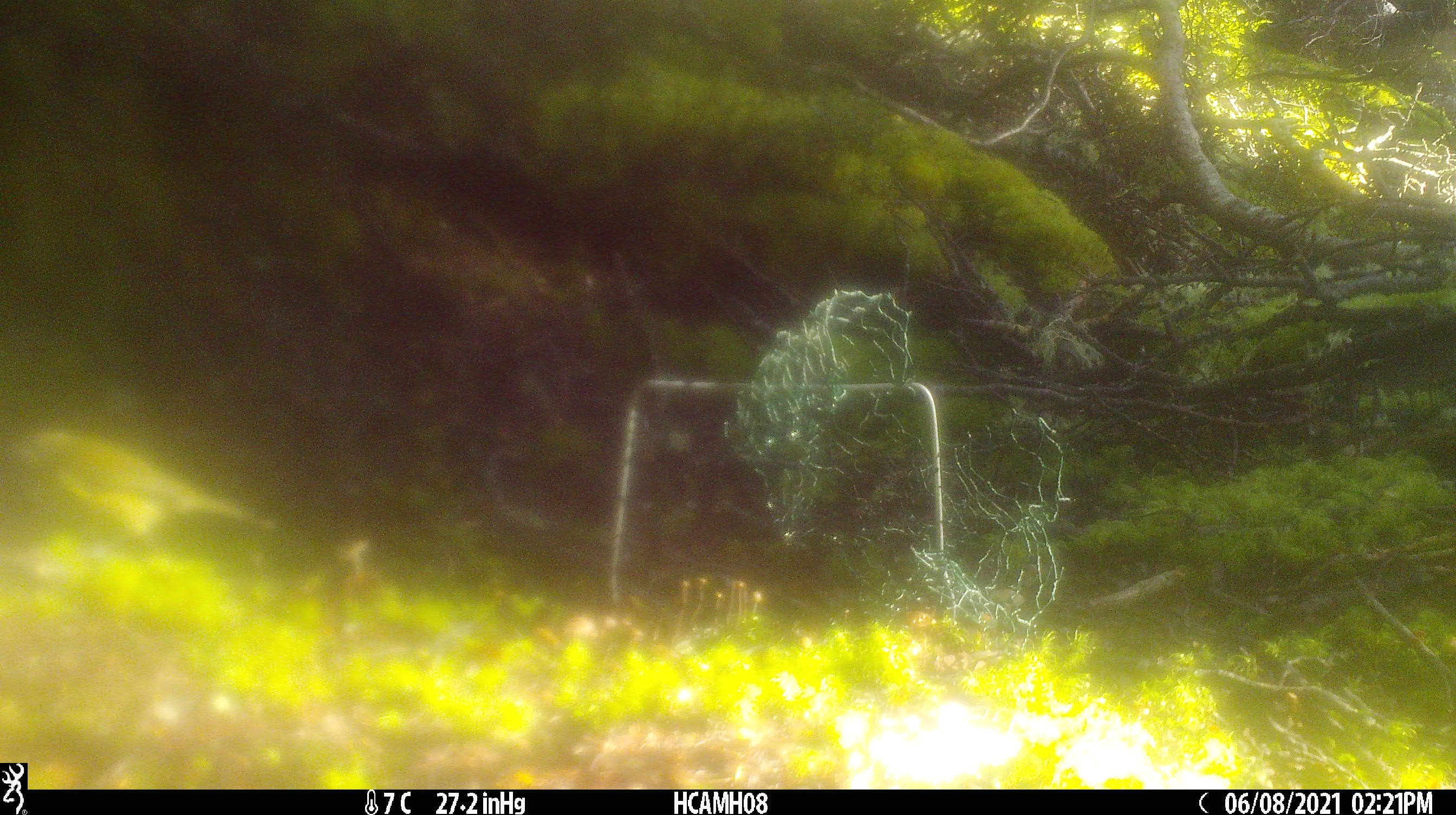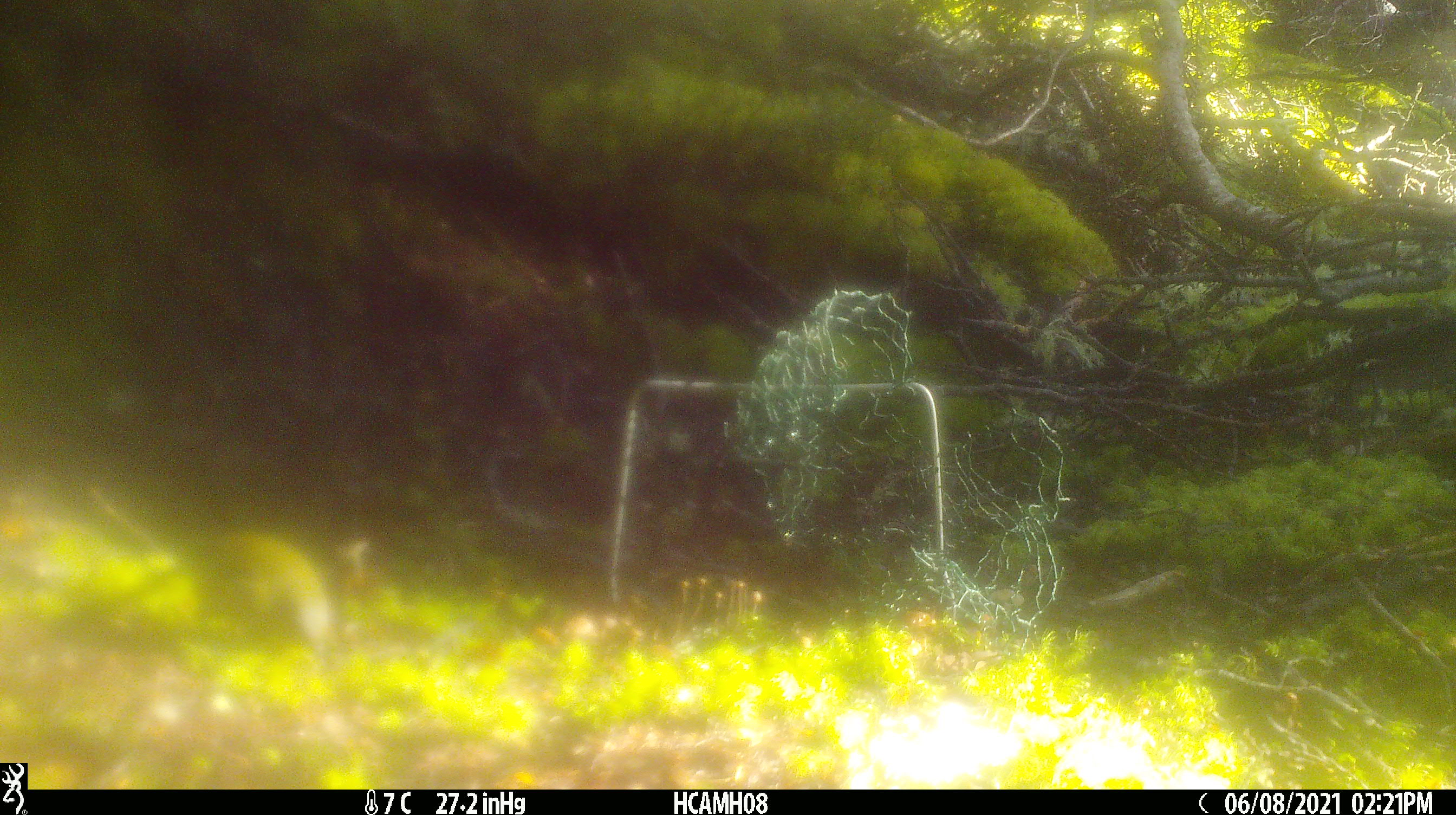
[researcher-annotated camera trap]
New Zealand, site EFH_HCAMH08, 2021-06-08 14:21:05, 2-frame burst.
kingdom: Animalia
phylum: Chordata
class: Aves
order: Passeriformes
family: Meliphagidae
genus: Anthornis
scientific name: Anthornis melanura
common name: new zealand bellbird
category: bellbird